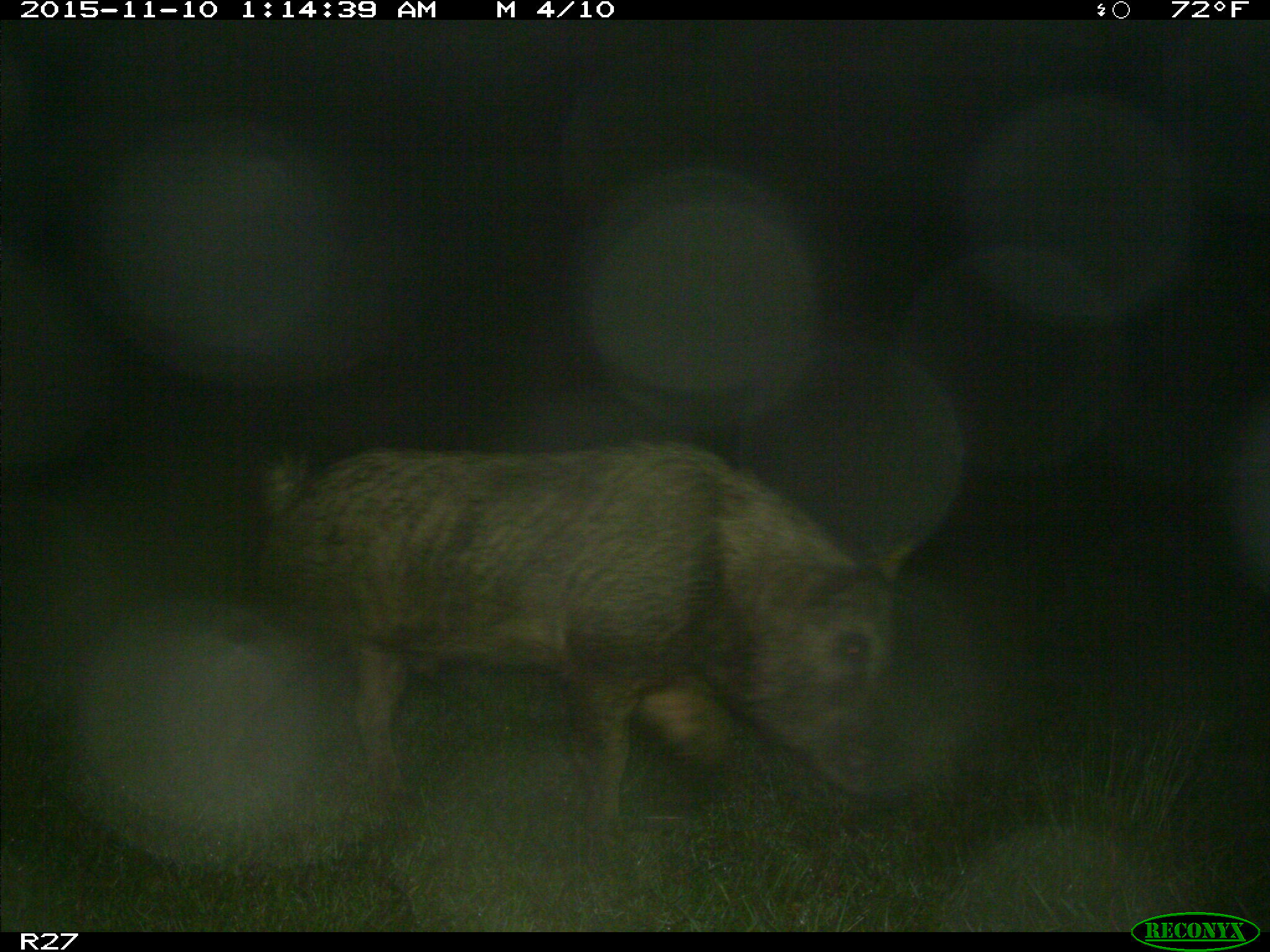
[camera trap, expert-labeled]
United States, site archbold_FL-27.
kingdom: Animalia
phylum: Chordata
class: Mammalia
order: Artiodactyla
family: Suidae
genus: Sus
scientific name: Sus scrofa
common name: wild boar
Sus scrofa (wild boar).